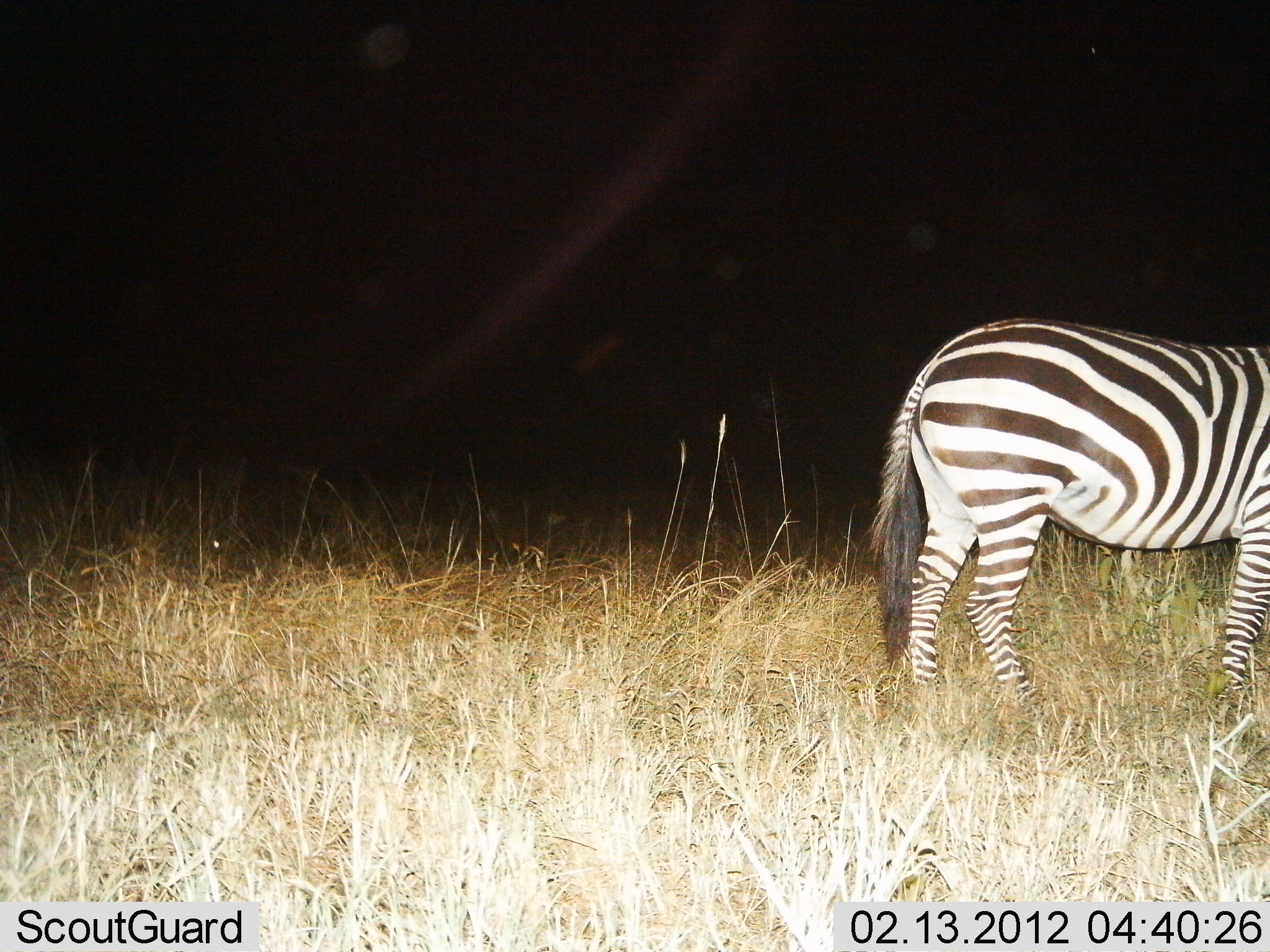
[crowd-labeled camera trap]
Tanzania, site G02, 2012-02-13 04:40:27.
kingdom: Animalia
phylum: Chordata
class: Mammalia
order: Perissodactyla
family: Equidae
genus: Equus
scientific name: Equus quagga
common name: plains zebra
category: zebra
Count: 1.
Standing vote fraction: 88%.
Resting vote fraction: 0%.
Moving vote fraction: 12%.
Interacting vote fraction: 0%.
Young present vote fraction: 0%.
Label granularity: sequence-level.